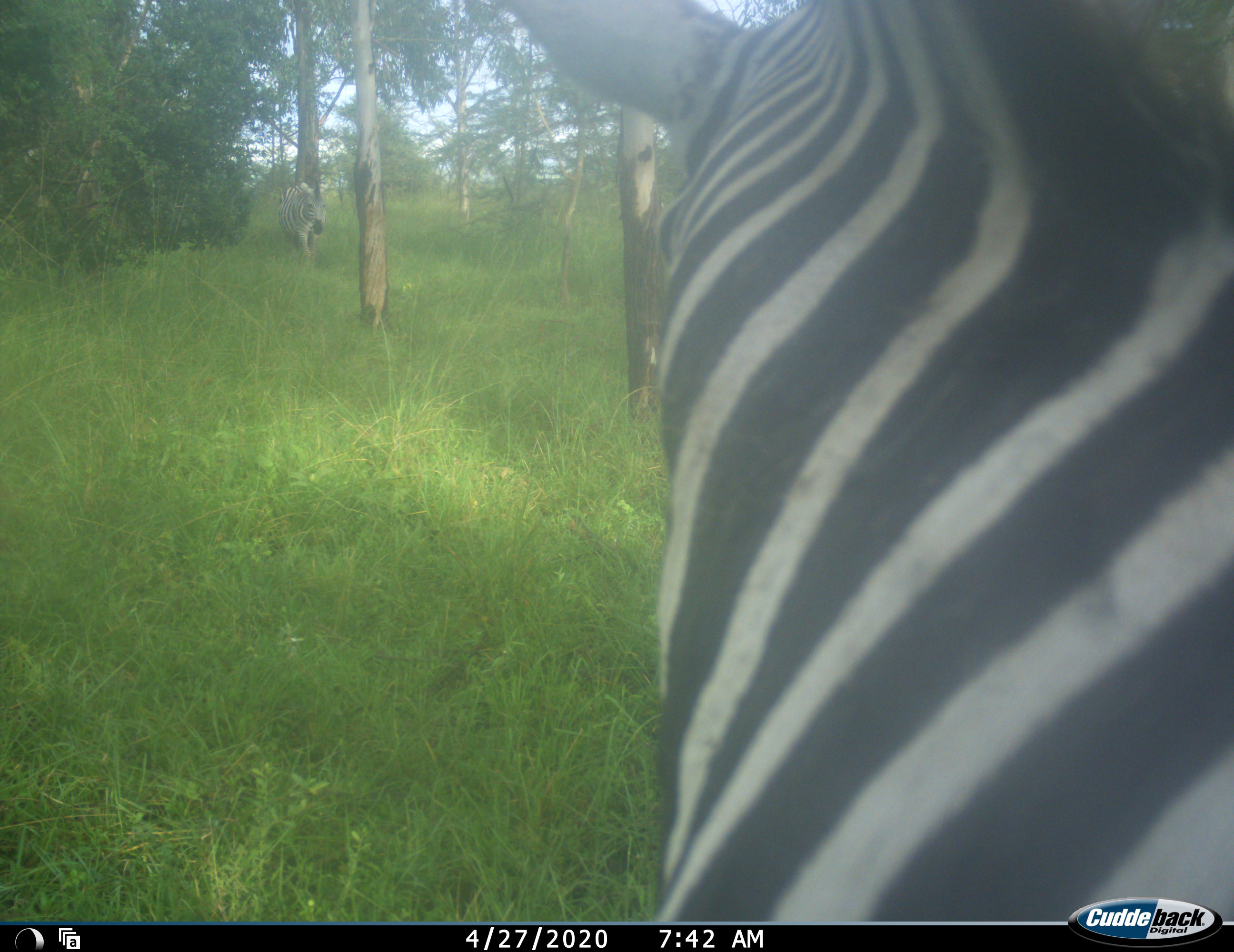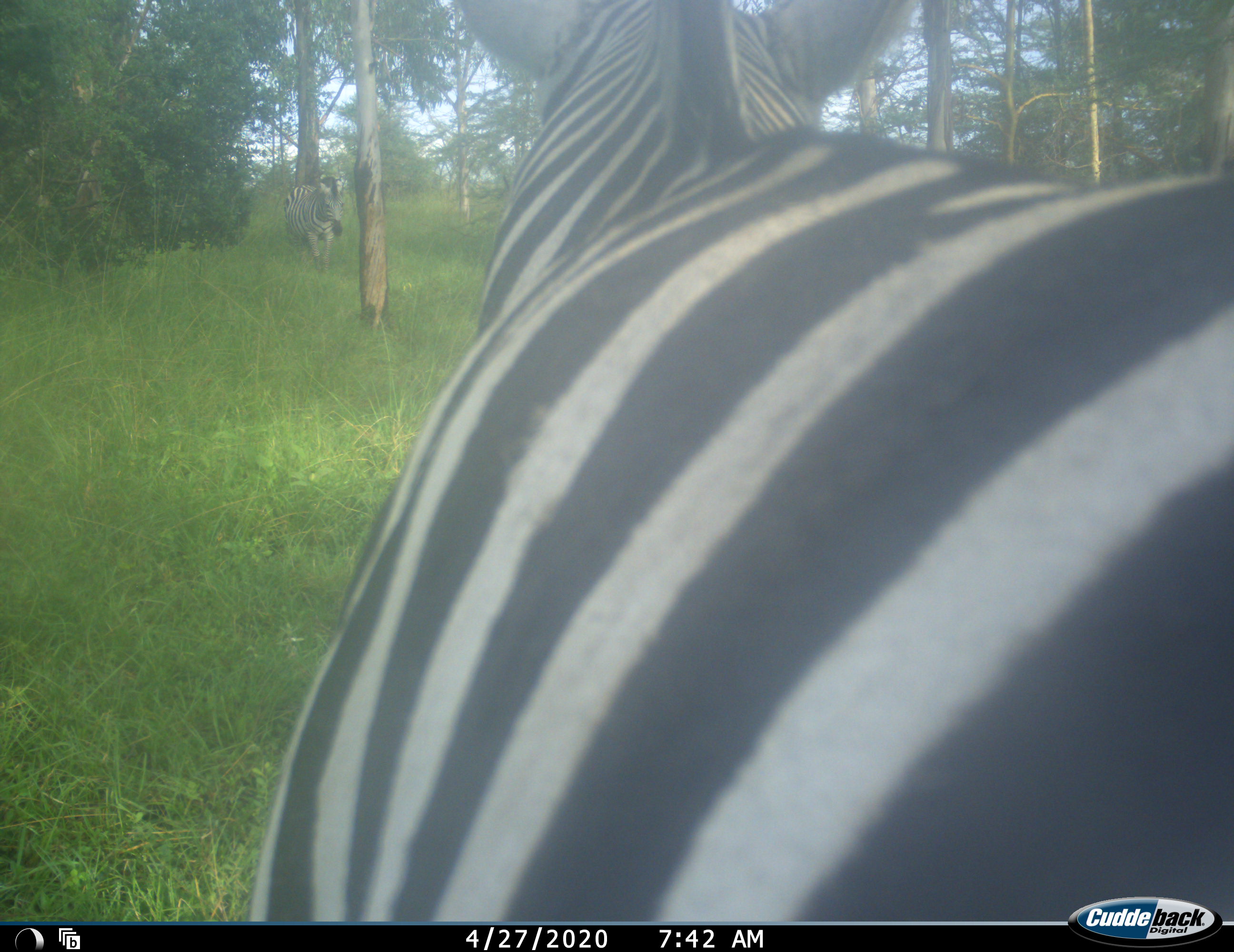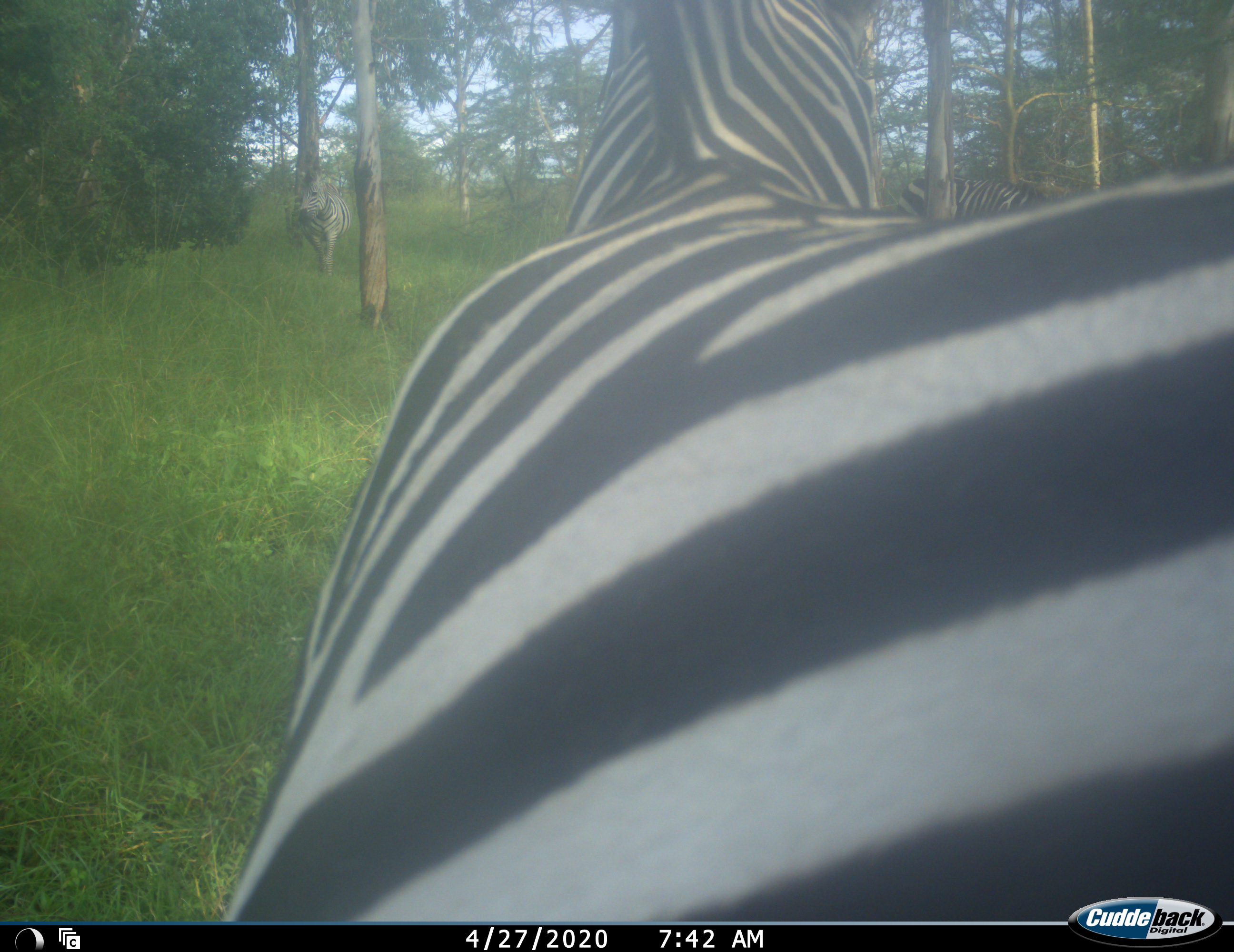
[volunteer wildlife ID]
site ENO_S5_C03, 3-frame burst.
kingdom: Animalia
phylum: Chordata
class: Mammalia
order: Perissodactyla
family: Equidae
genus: Equus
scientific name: Equus quagga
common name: plains zebra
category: zebraplains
Zebraplains (plains zebra) (Equus quagga), count 3. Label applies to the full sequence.